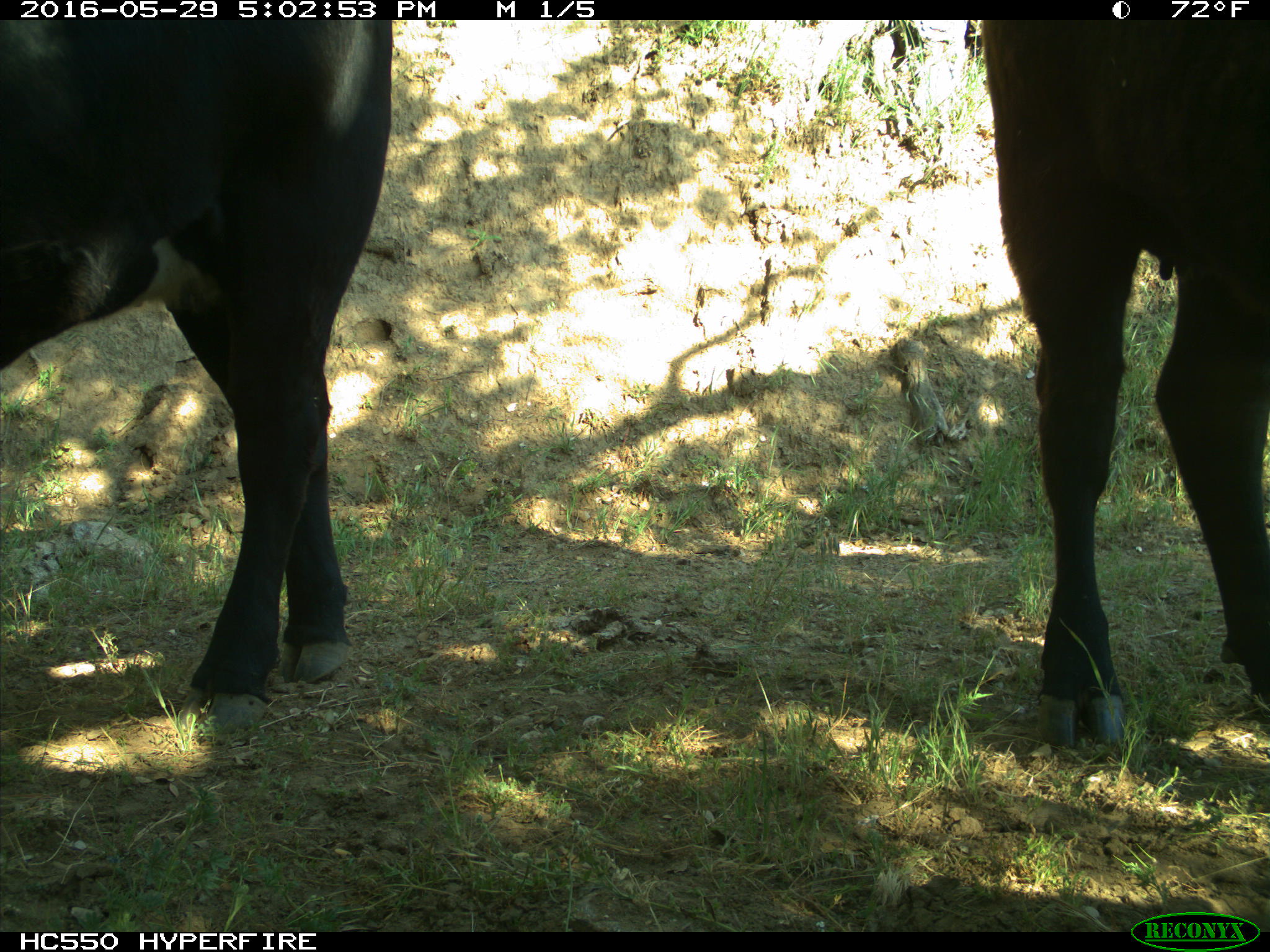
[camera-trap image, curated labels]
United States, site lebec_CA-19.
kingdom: Animalia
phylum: Chordata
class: Mammalia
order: Artiodactyla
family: Bovidae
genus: Bos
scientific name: Bos taurus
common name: domestic cow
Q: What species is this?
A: Bos taurus (domestic cow).